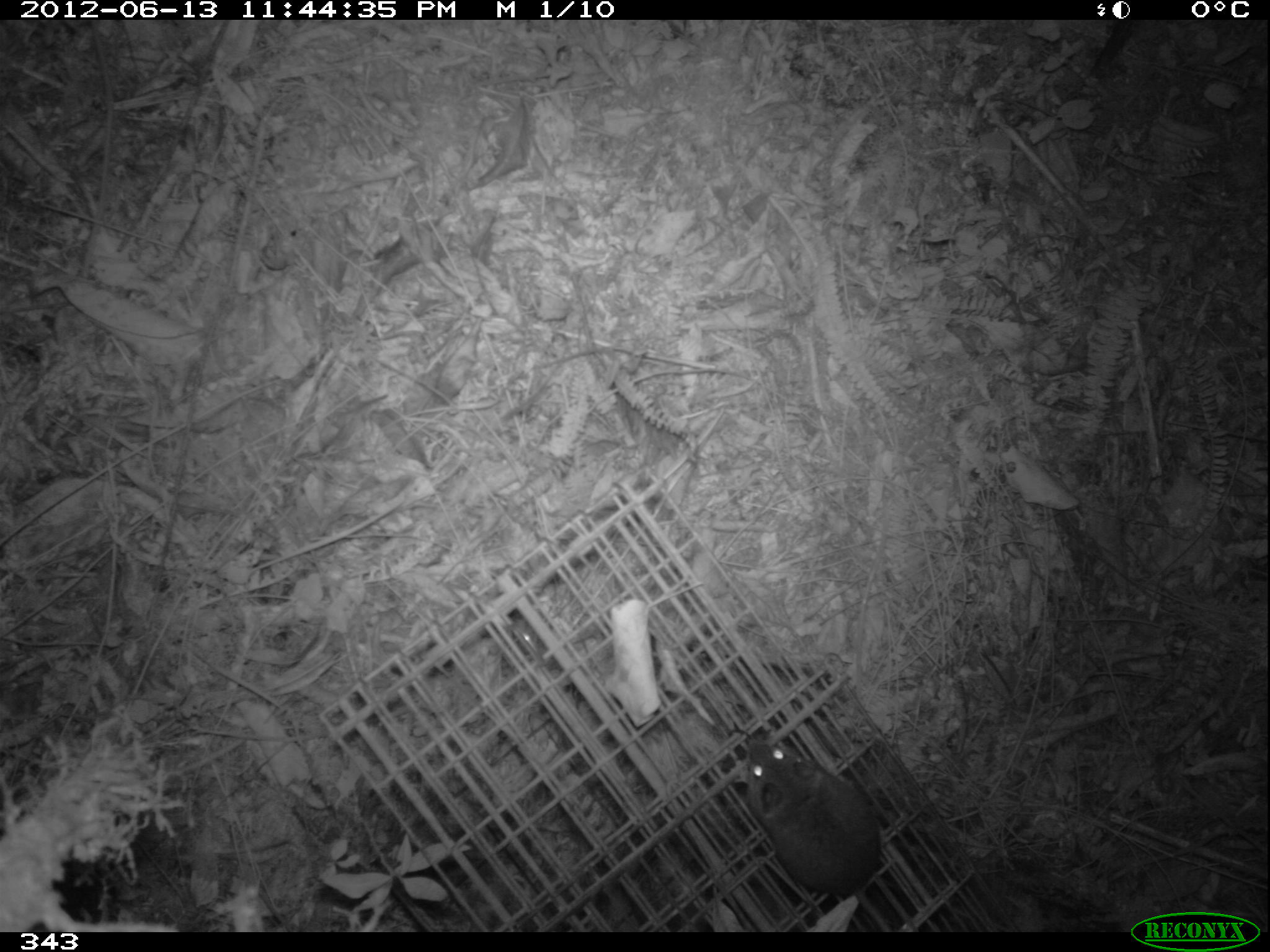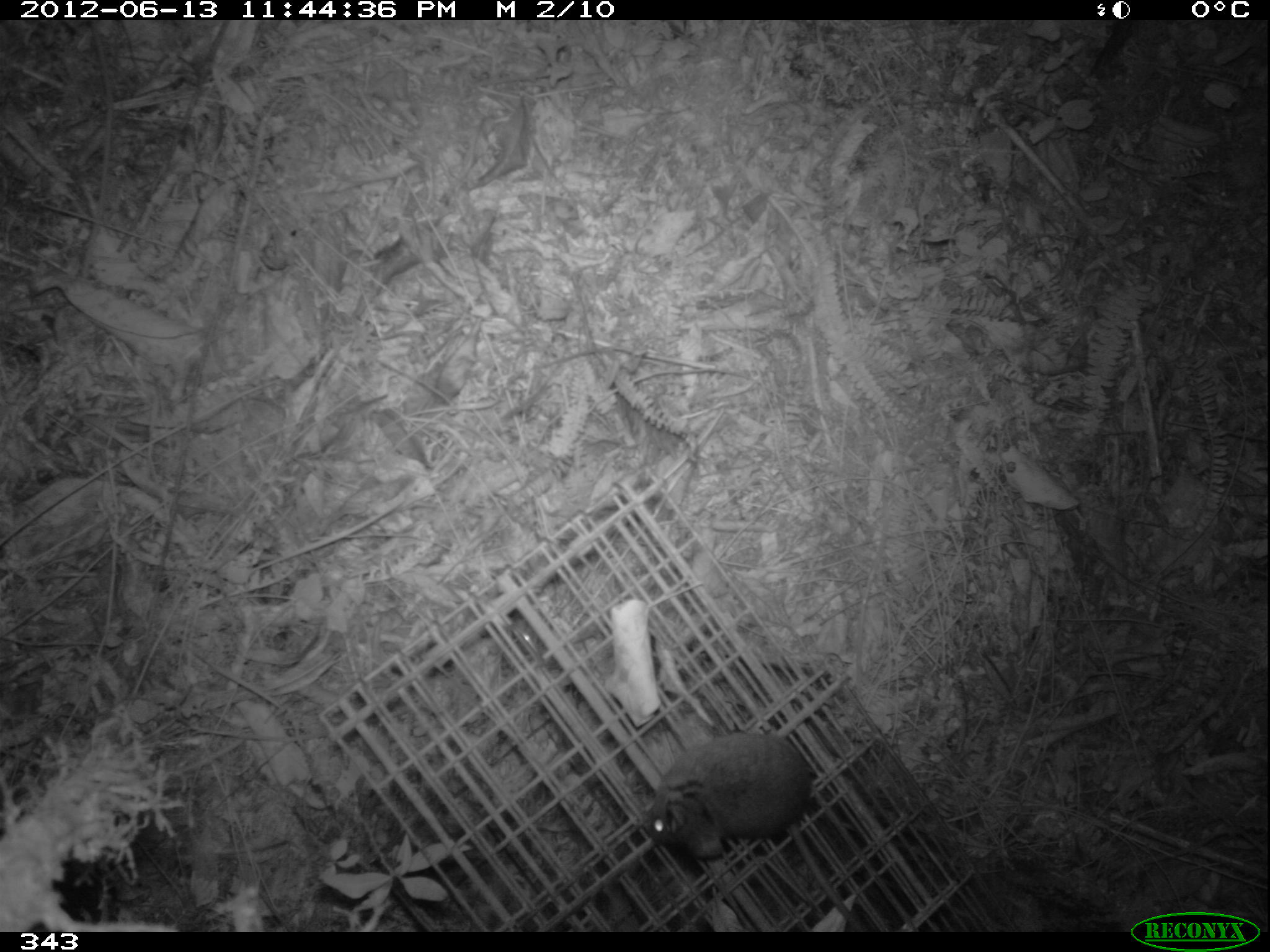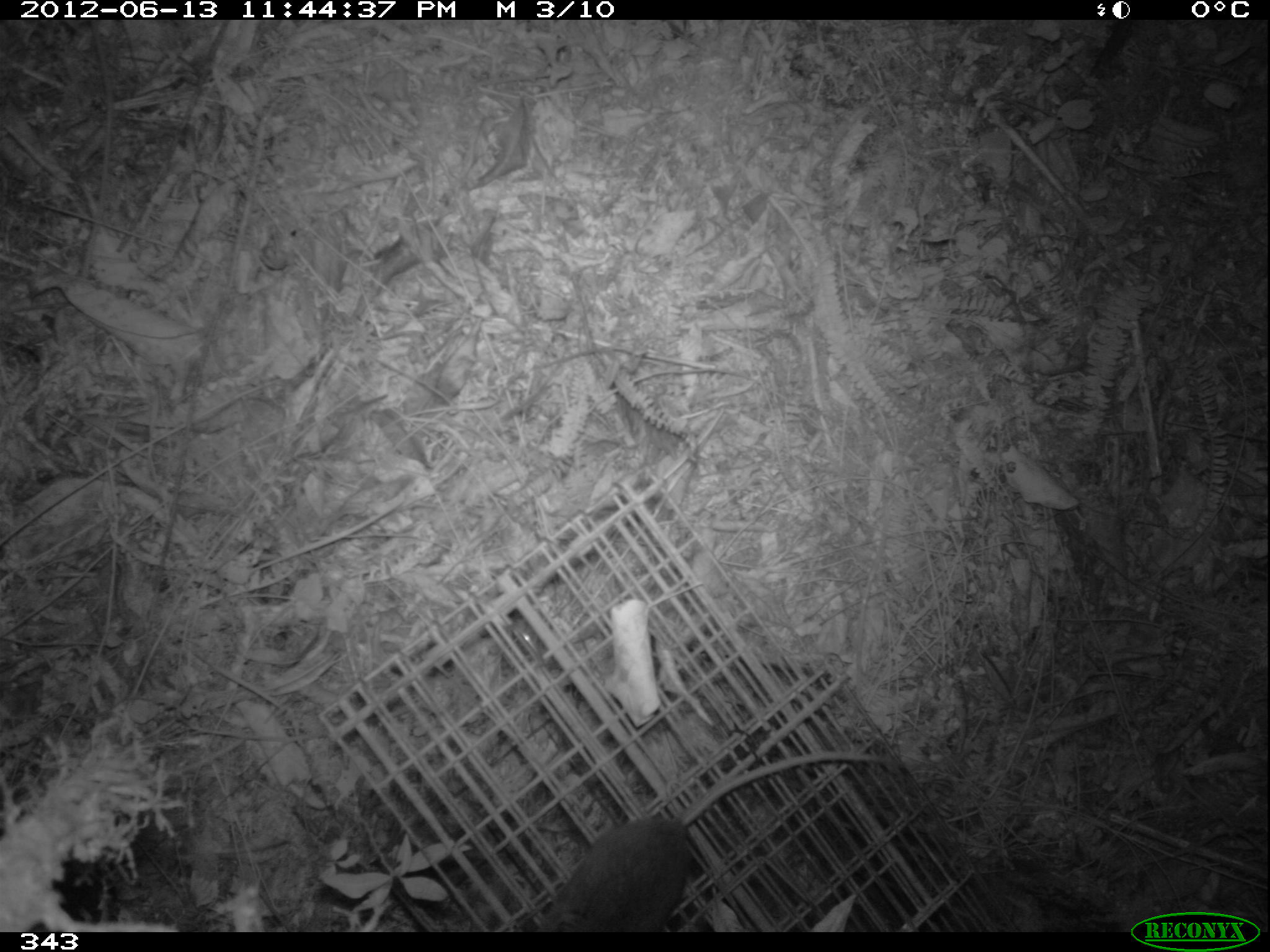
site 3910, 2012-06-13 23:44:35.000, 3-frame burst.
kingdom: Animalia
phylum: Chordata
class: Mammalia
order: Rodentia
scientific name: Rodentia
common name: rodents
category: unknown rodent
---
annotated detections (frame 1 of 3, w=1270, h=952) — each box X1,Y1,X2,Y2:
unknown rodent: 744,737,919,932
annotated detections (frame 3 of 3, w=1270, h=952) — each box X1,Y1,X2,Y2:
unknown rodent: 539,749,901,932